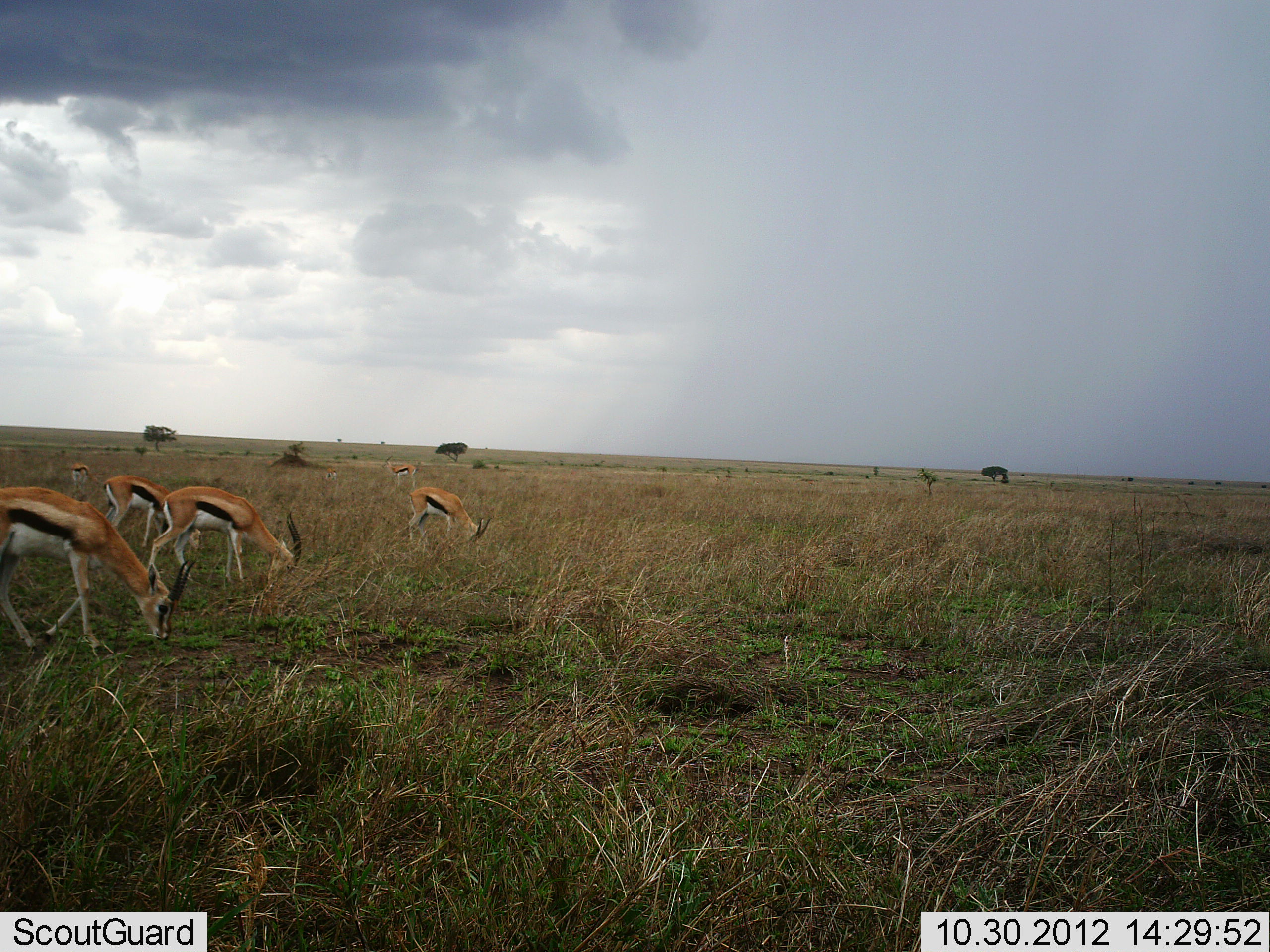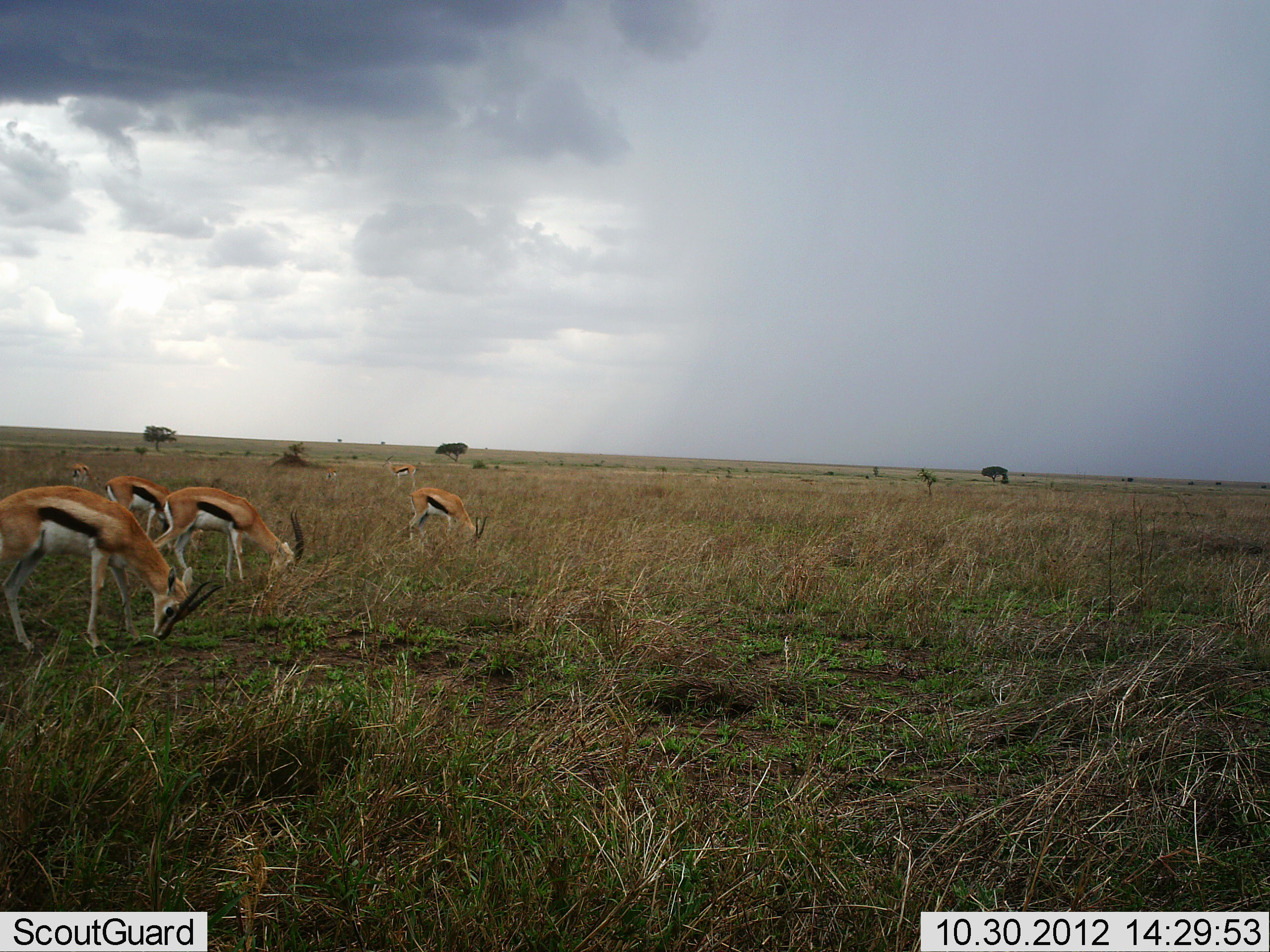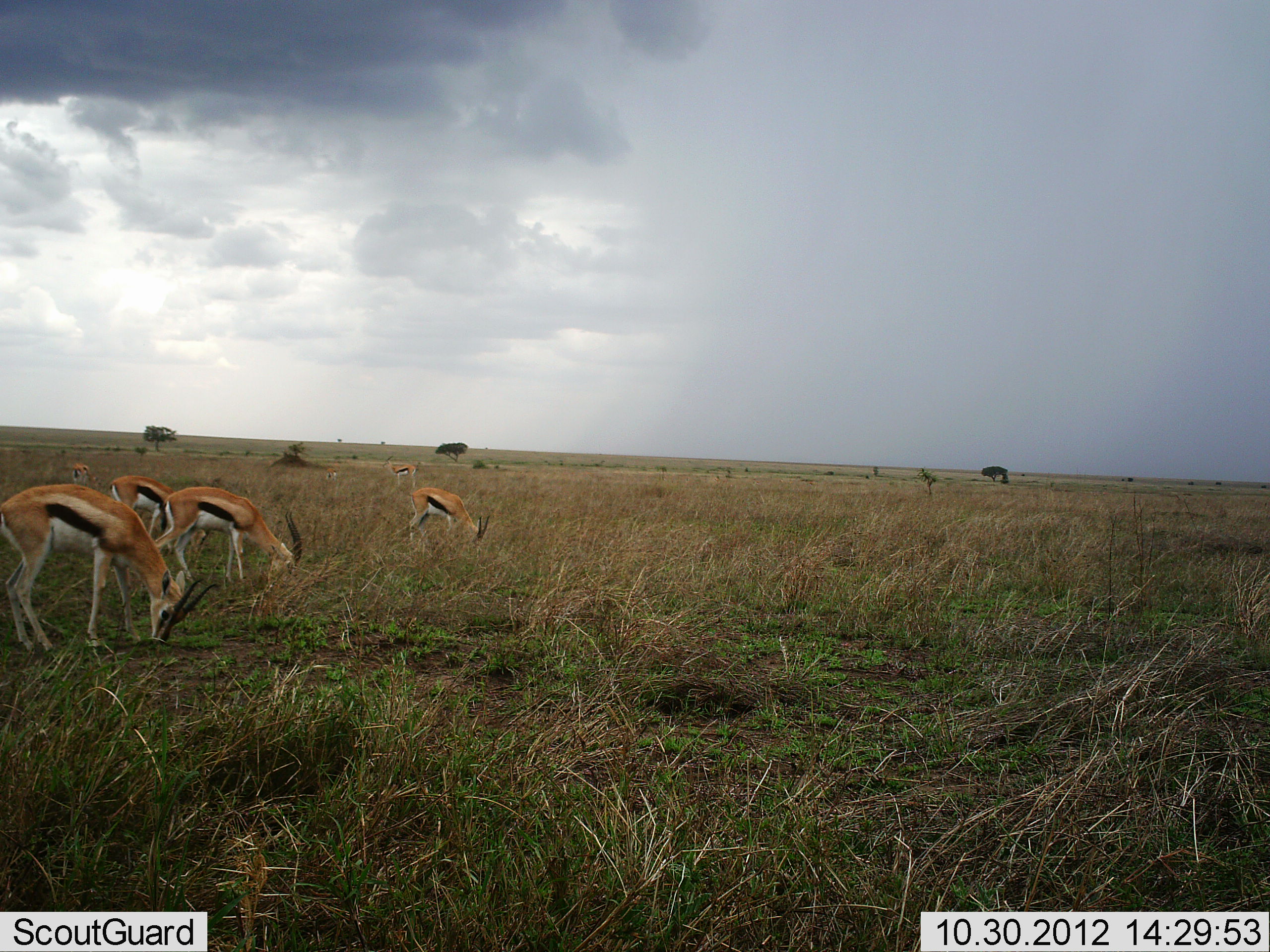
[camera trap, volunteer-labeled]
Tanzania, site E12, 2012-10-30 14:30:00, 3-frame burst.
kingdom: Animalia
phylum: Chordata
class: Mammalia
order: Artiodactyla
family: Bovidae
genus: Eudorcas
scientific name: Eudorcas thomsonii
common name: thomson's gazelle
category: gazellethomsons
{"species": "gazellethomsons (thomson's gazelle) (Eudorcas thomsonii)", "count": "6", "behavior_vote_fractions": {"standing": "30%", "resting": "0%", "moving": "0%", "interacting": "0%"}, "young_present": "0%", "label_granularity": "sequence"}